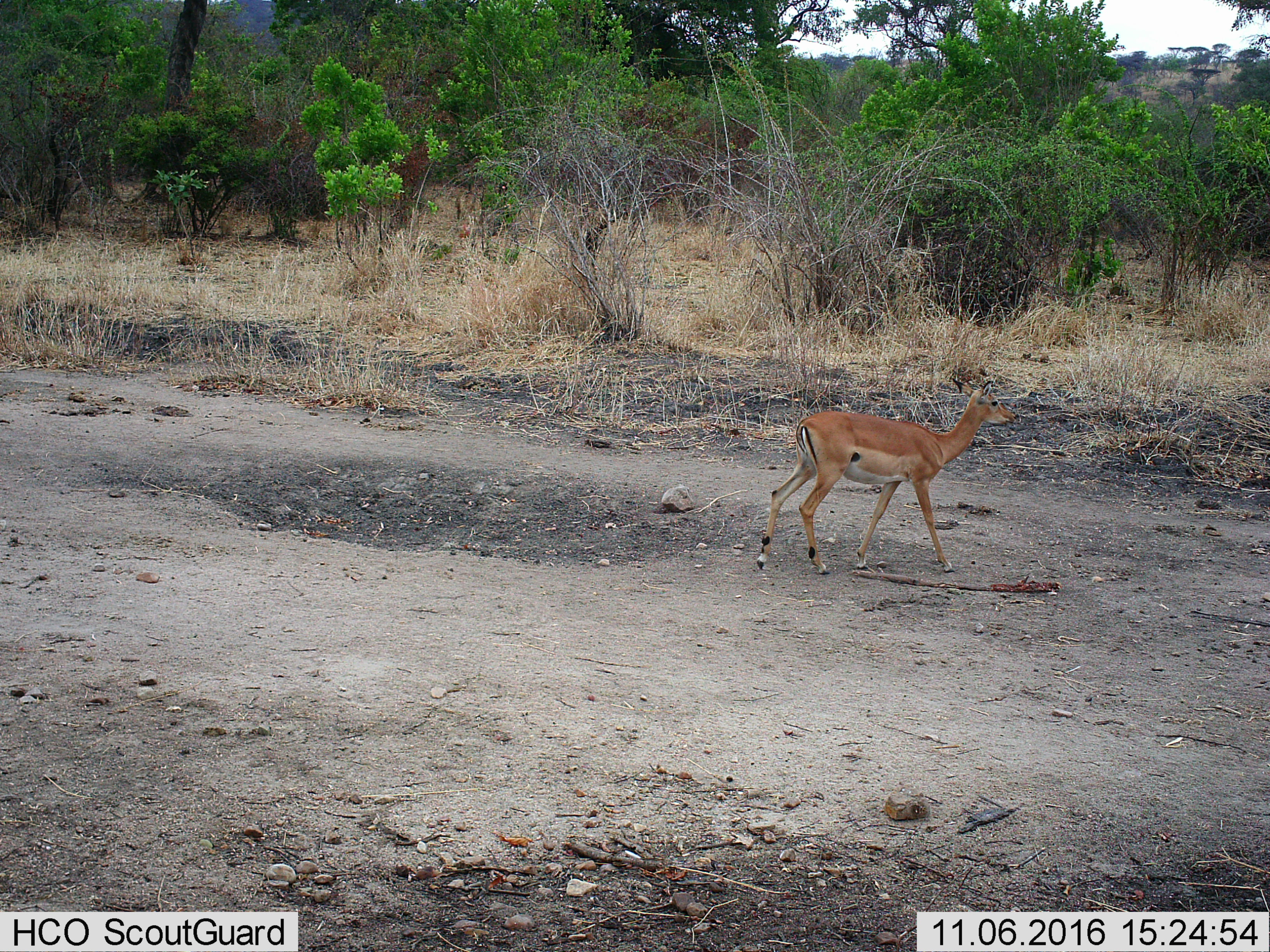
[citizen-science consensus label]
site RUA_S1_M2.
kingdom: Animalia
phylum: Chordata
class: Mammalia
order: Artiodactyla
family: Bovidae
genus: Aepyceros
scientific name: Aepyceros melampus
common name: impala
Impala (Aepyceros melampus), count 1. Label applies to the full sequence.